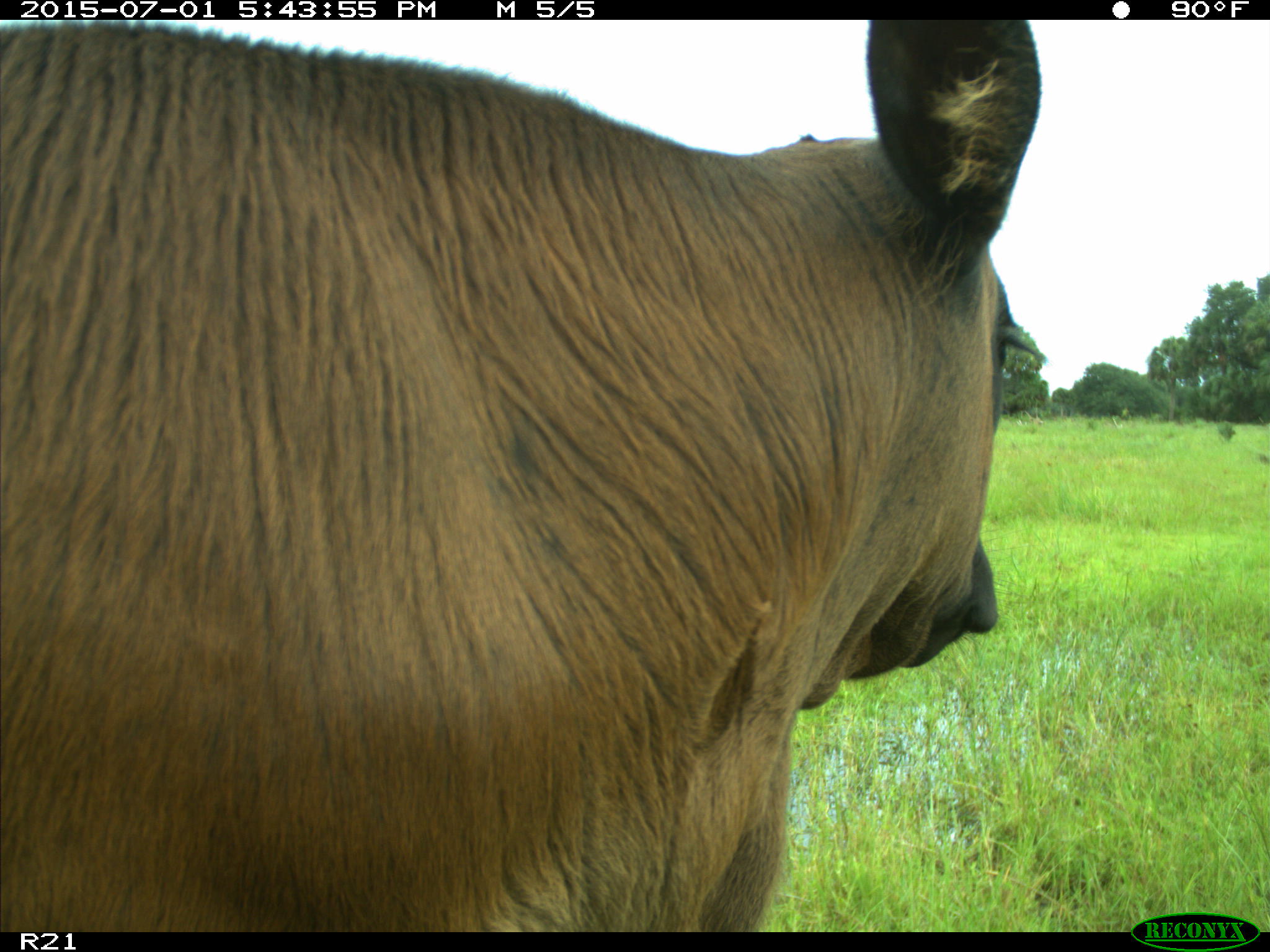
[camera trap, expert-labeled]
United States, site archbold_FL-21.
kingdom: Animalia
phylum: Chordata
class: Mammalia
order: Artiodactyla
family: Bovidae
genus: Bos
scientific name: Bos taurus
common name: domestic cow